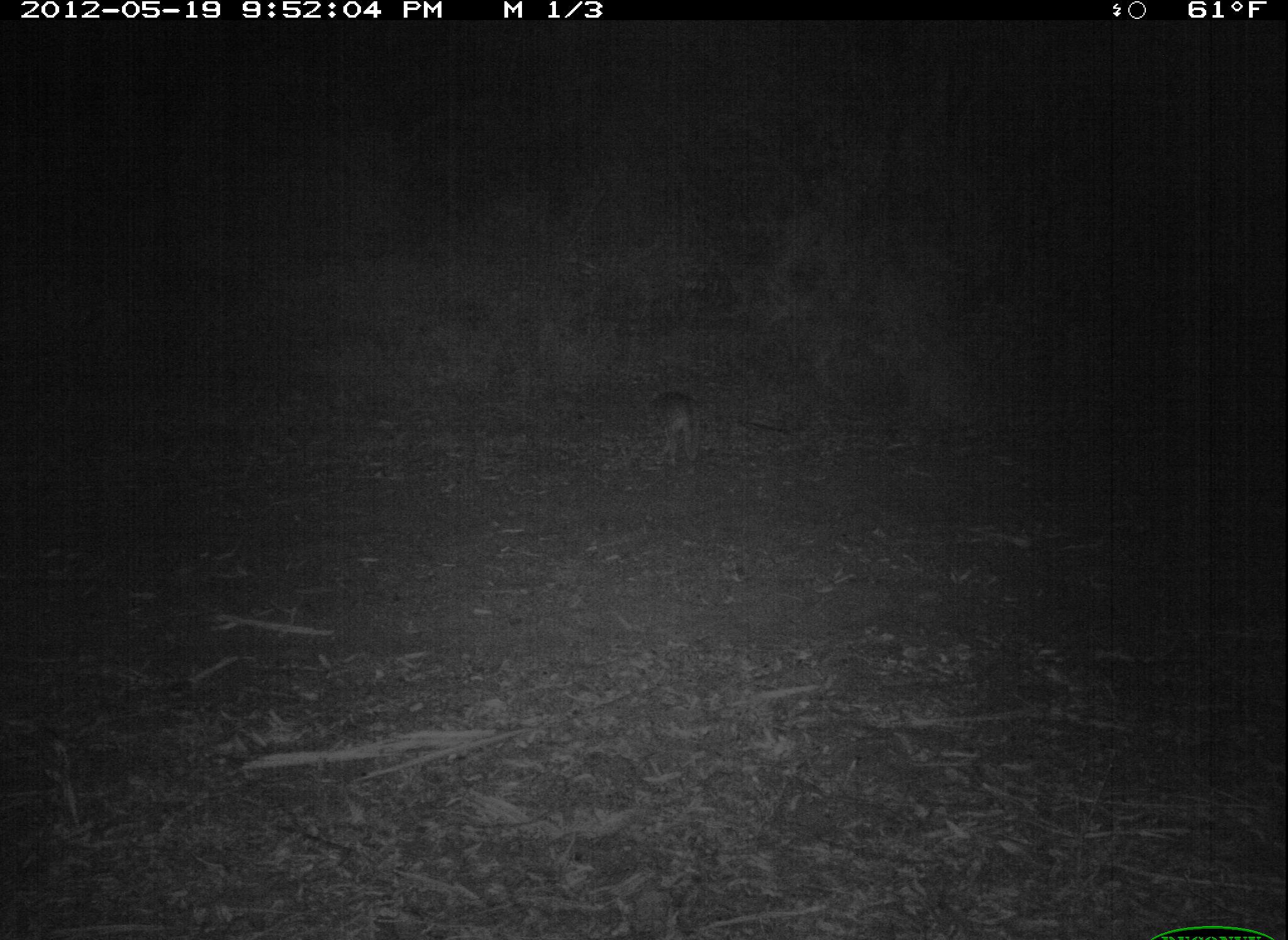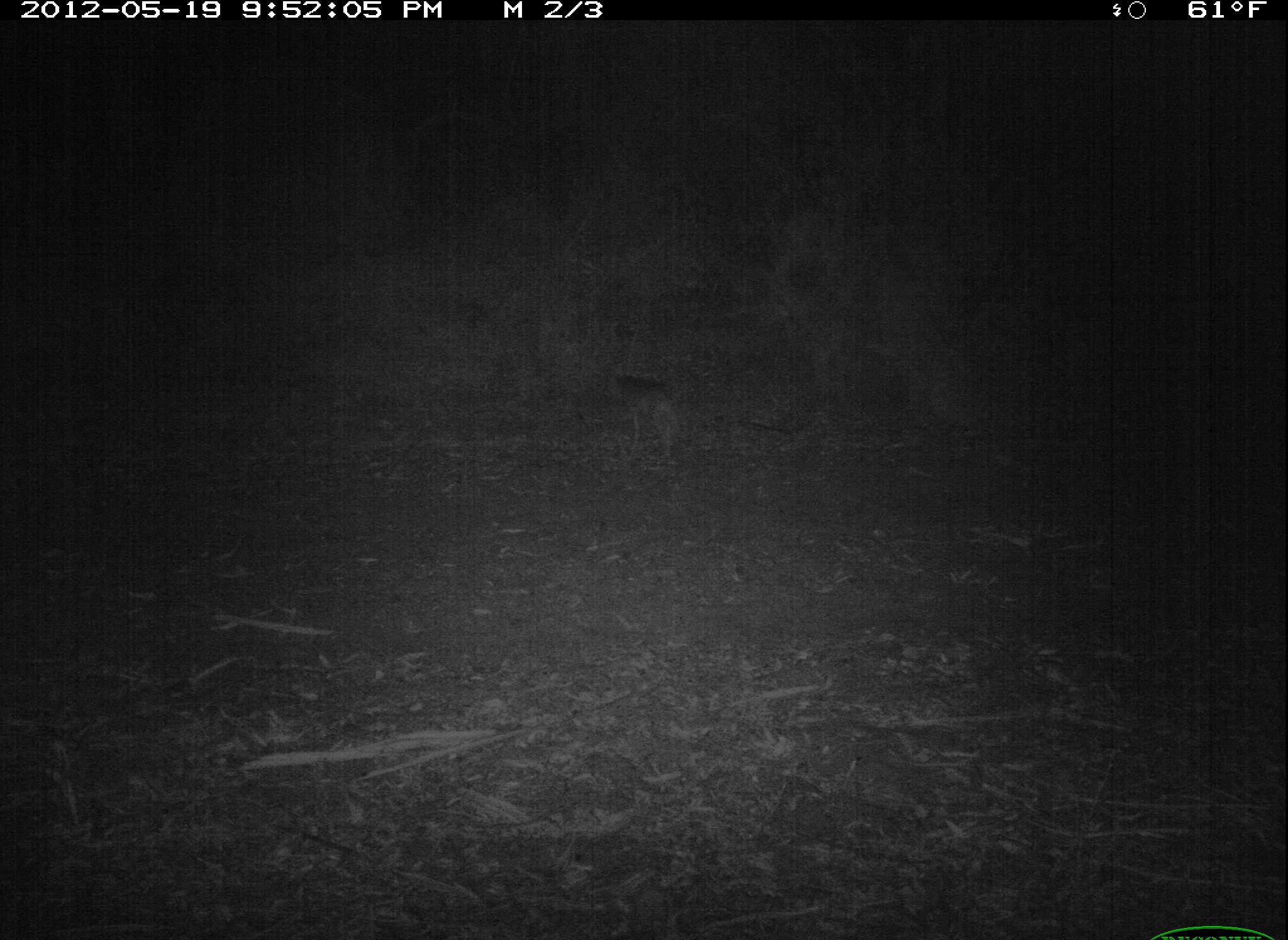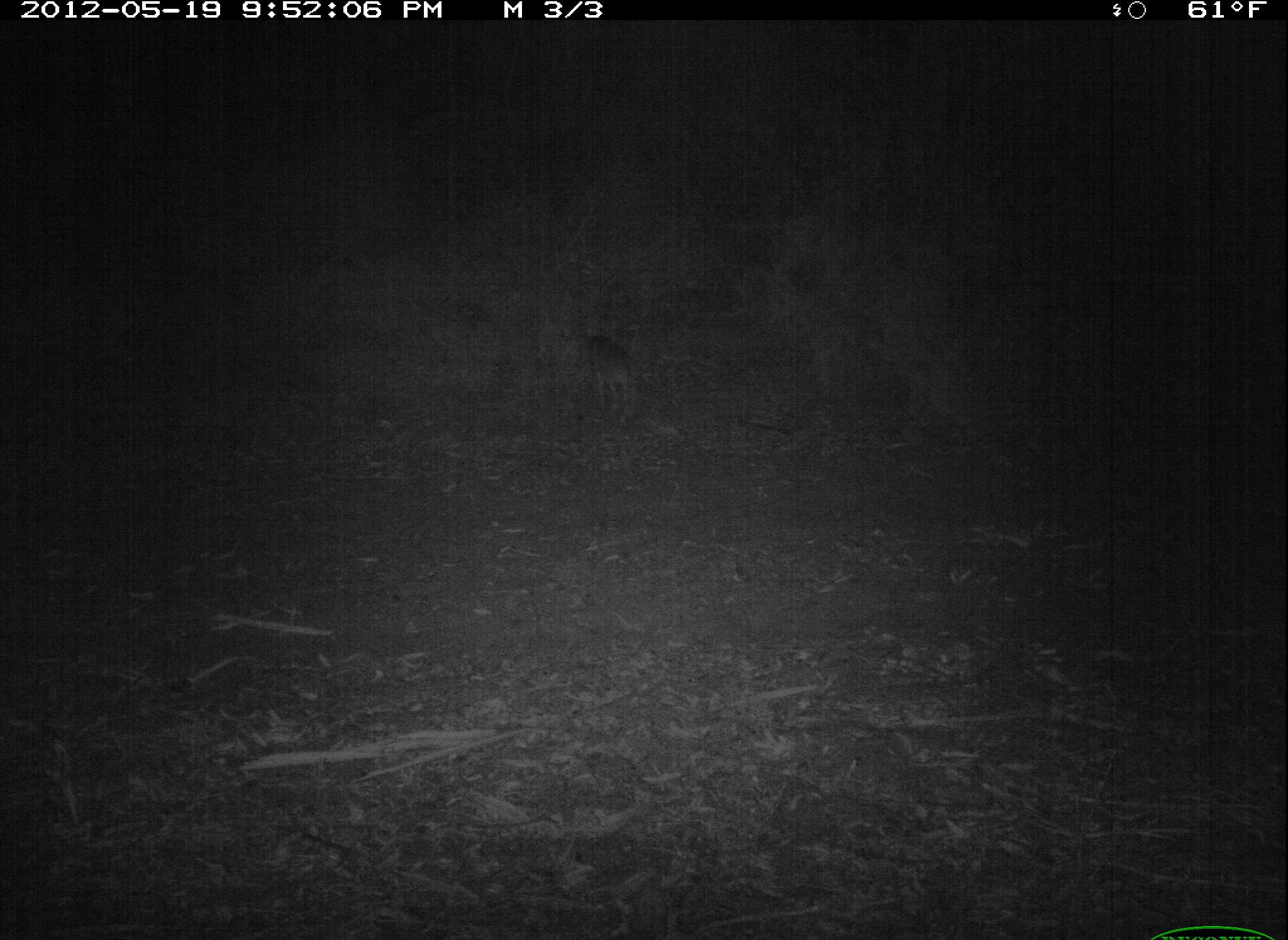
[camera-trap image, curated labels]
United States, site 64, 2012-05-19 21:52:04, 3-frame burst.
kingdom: Animalia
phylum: Chordata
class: Mammalia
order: Carnivora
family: Canidae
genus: Canis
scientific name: Canis latrans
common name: coyote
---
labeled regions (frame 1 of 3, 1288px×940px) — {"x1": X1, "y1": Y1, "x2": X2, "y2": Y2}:
coyote: {"x1": 634, "y1": 391, "x2": 702, "y2": 464}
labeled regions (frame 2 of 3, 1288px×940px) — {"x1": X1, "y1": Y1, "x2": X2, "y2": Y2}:
coyote: {"x1": 602, "y1": 369, "x2": 684, "y2": 464}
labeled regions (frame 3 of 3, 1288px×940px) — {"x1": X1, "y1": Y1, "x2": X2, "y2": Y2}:
coyote: {"x1": 578, "y1": 333, "x2": 637, "y2": 425}